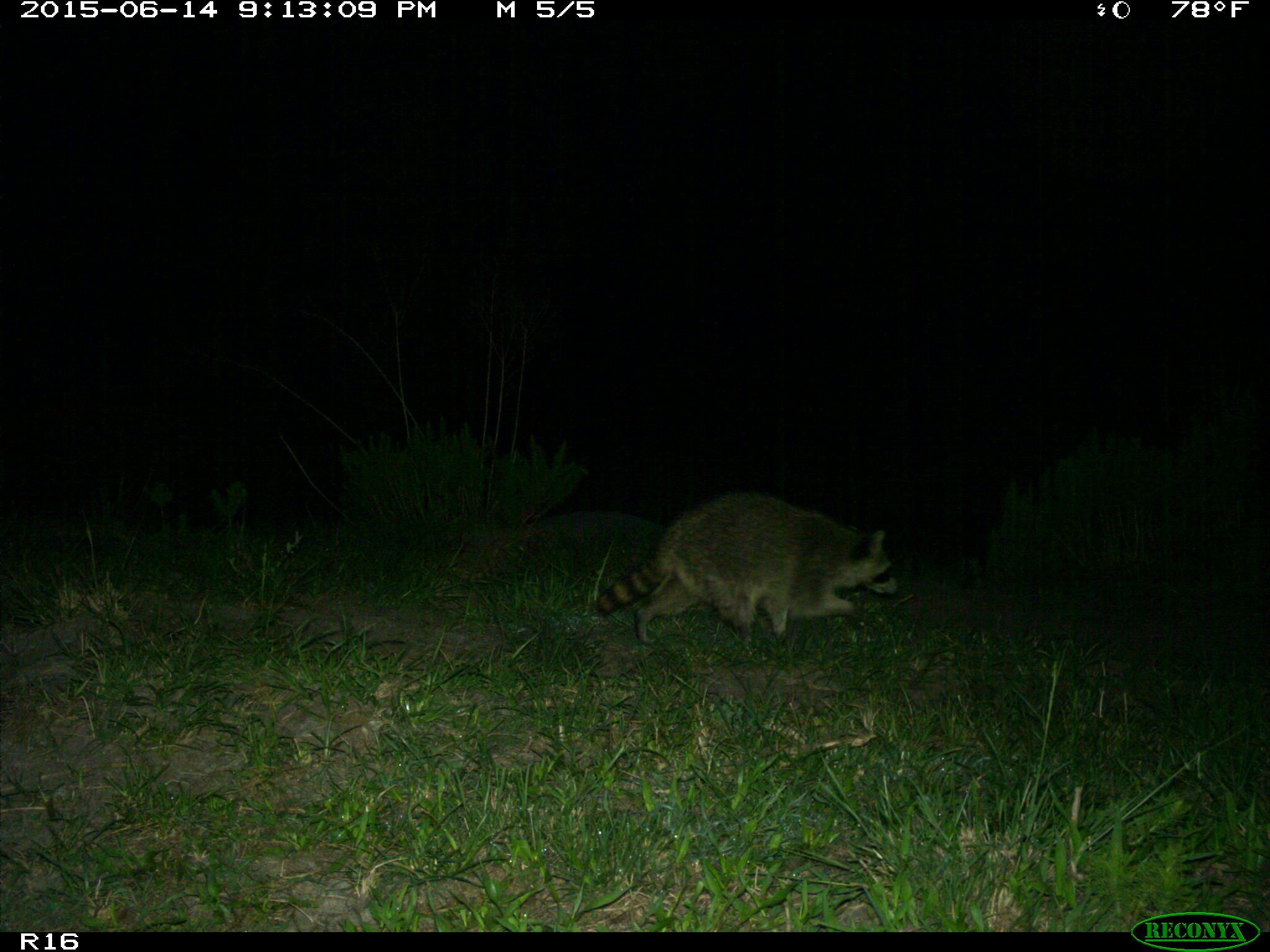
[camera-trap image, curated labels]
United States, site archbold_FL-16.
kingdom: Animalia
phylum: Chordata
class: Mammalia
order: Carnivora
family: Procyonidae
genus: Procyon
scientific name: Procyon lotor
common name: common raccoon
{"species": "Procyon lotor (common raccoon)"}